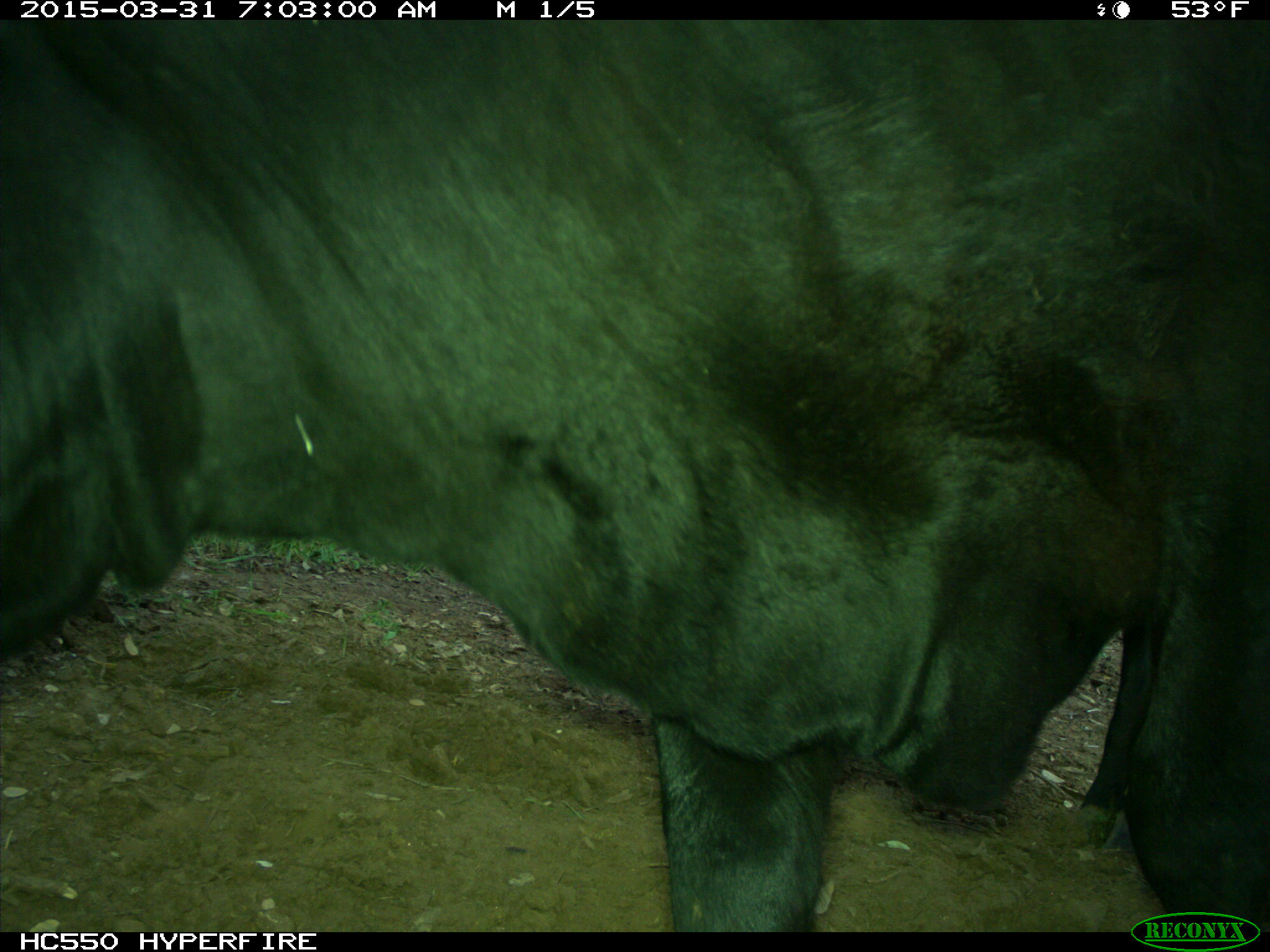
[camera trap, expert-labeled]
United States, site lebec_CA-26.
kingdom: Animalia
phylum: Chordata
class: Mammalia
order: Artiodactyla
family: Bovidae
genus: Bos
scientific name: Bos taurus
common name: domestic cow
Bos taurus (domestic cow).